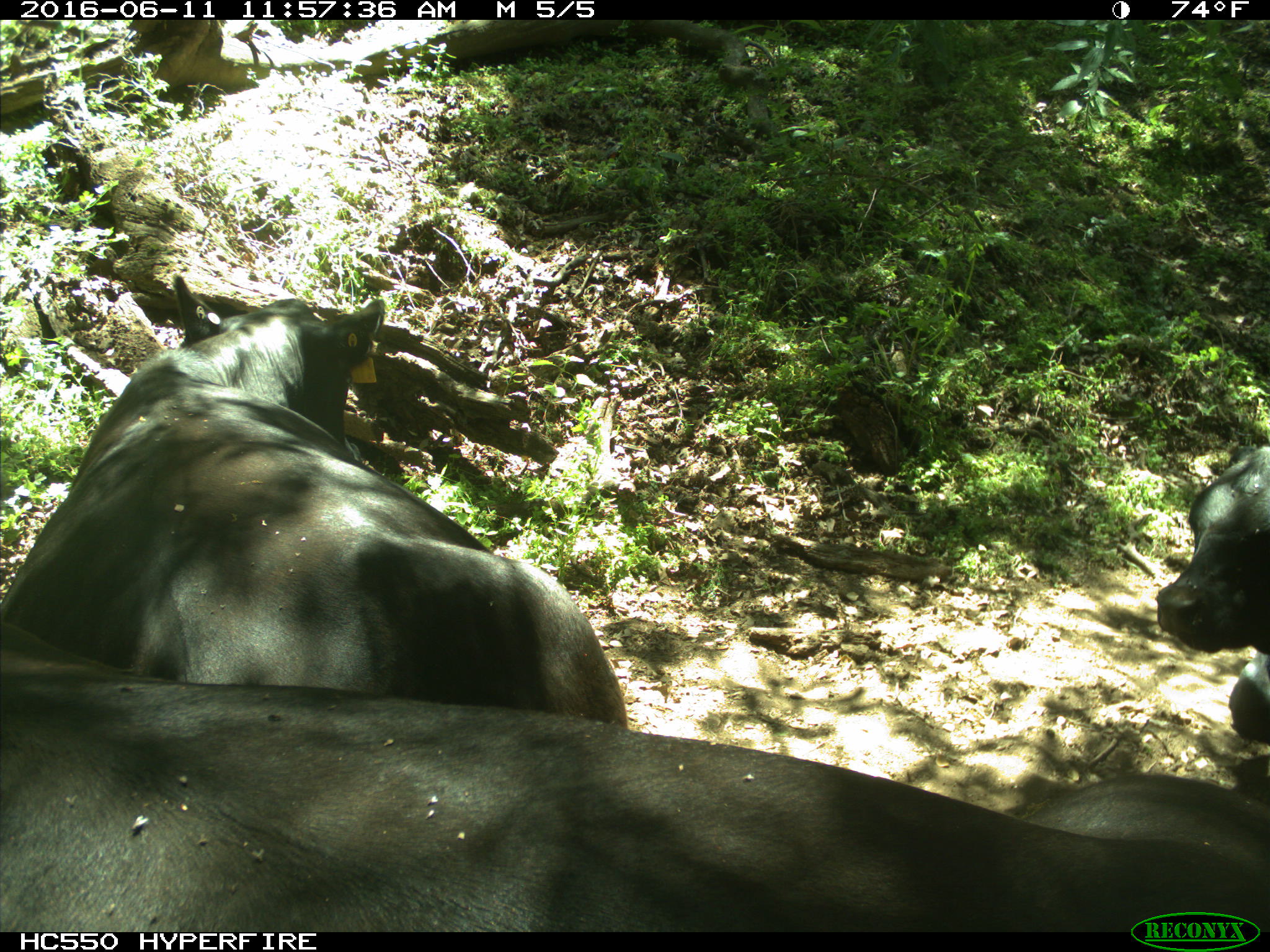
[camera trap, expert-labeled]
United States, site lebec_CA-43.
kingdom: Animalia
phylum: Chordata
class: Mammalia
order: Artiodactyla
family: Bovidae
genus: Bos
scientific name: Bos taurus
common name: domestic cow